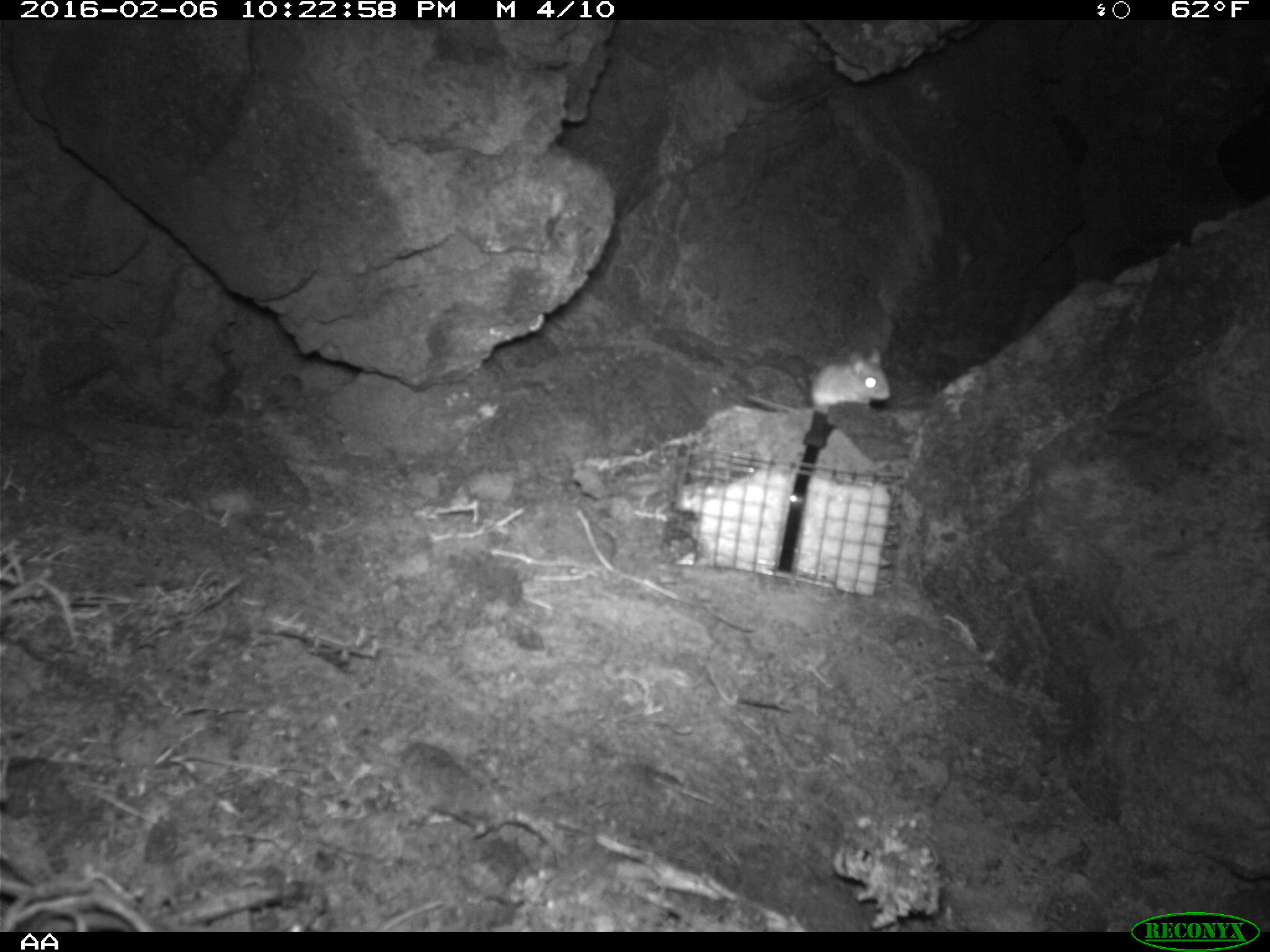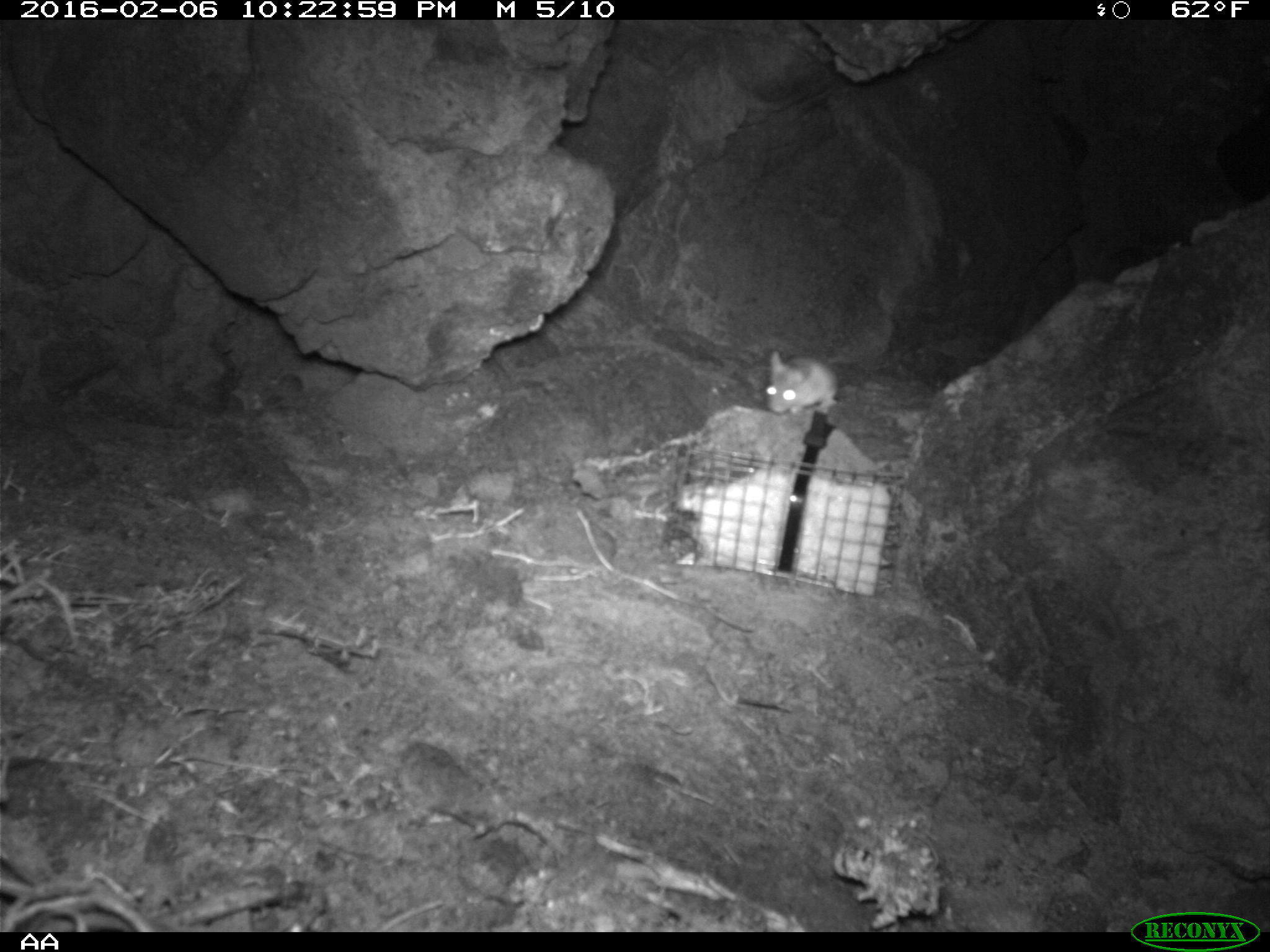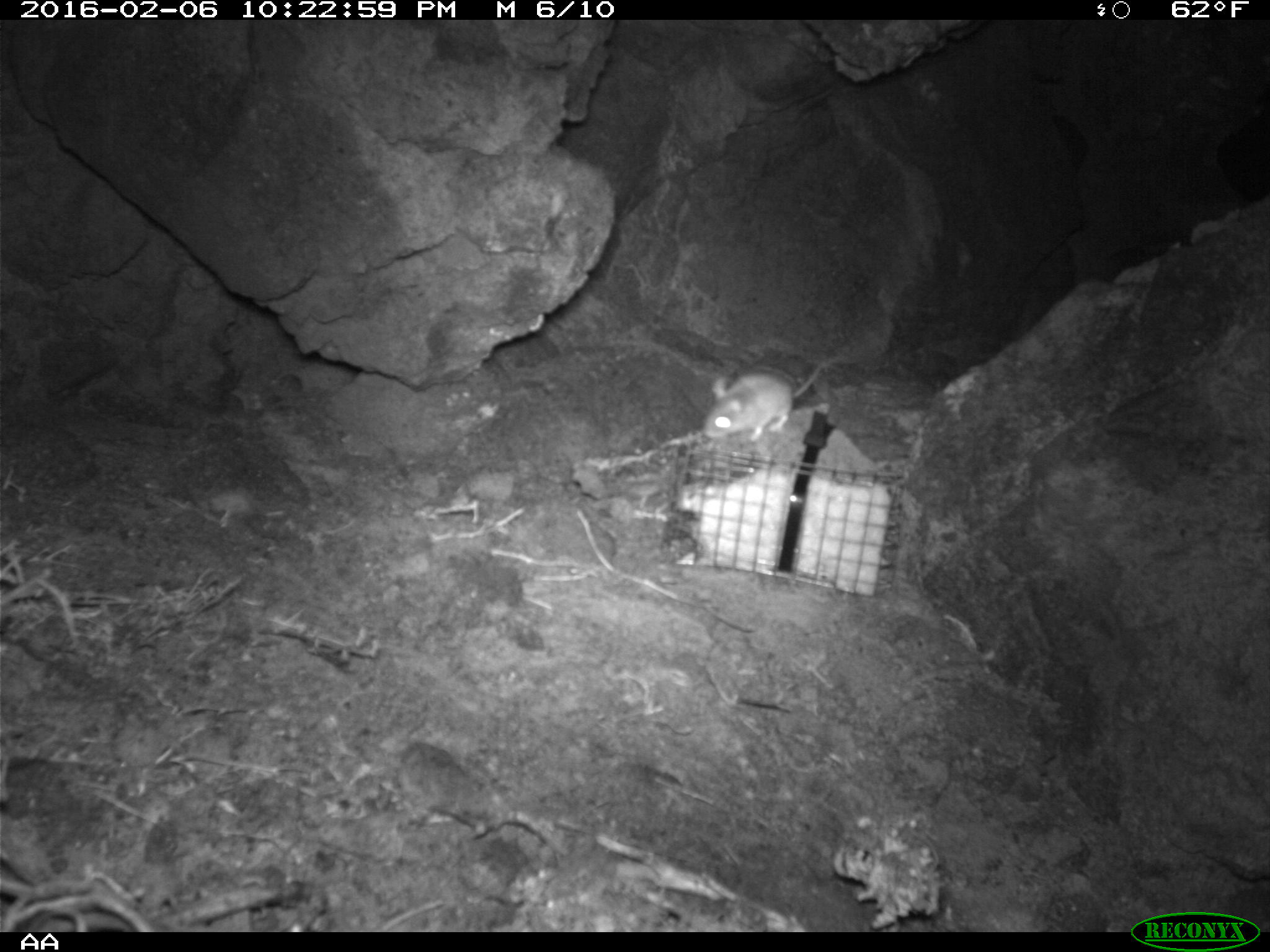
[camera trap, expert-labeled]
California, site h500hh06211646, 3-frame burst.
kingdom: Animalia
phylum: Chordata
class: Mammalia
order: Rodentia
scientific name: Rodentia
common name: rodent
Rodent (Rodentia).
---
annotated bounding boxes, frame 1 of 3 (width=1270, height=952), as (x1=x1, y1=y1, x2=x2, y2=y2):
rodent: (x1=746, y1=348, x2=890, y2=414)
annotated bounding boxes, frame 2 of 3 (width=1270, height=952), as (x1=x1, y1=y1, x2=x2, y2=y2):
rodent: (x1=765, y1=350, x2=838, y2=414)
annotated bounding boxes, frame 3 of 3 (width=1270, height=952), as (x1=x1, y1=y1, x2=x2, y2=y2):
rodent: (x1=695, y1=358, x2=836, y2=443)